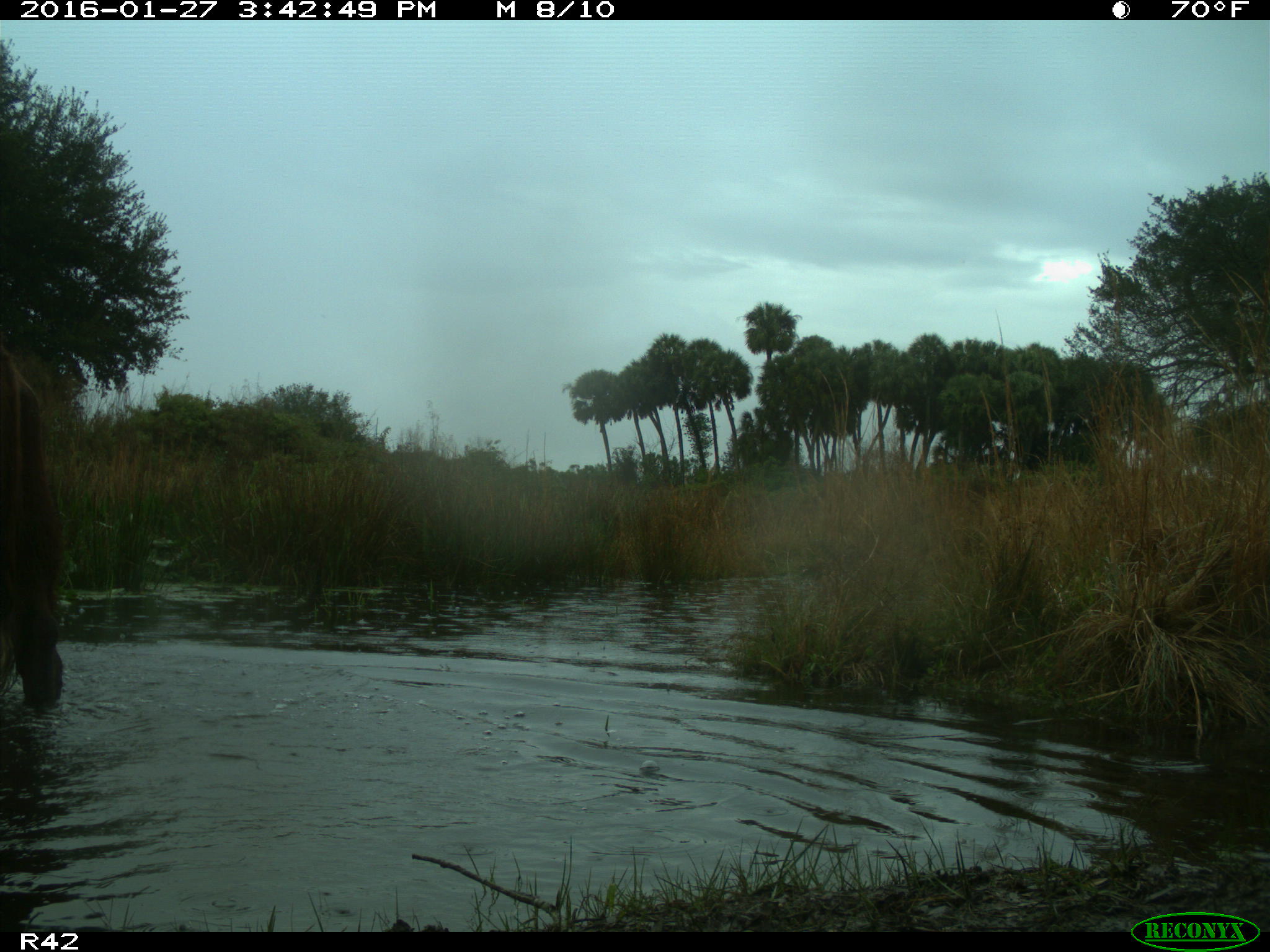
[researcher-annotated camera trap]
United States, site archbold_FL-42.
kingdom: Animalia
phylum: Chordata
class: Mammalia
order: Artiodactyla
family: Bovidae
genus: Bos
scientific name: Bos taurus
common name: domestic cow